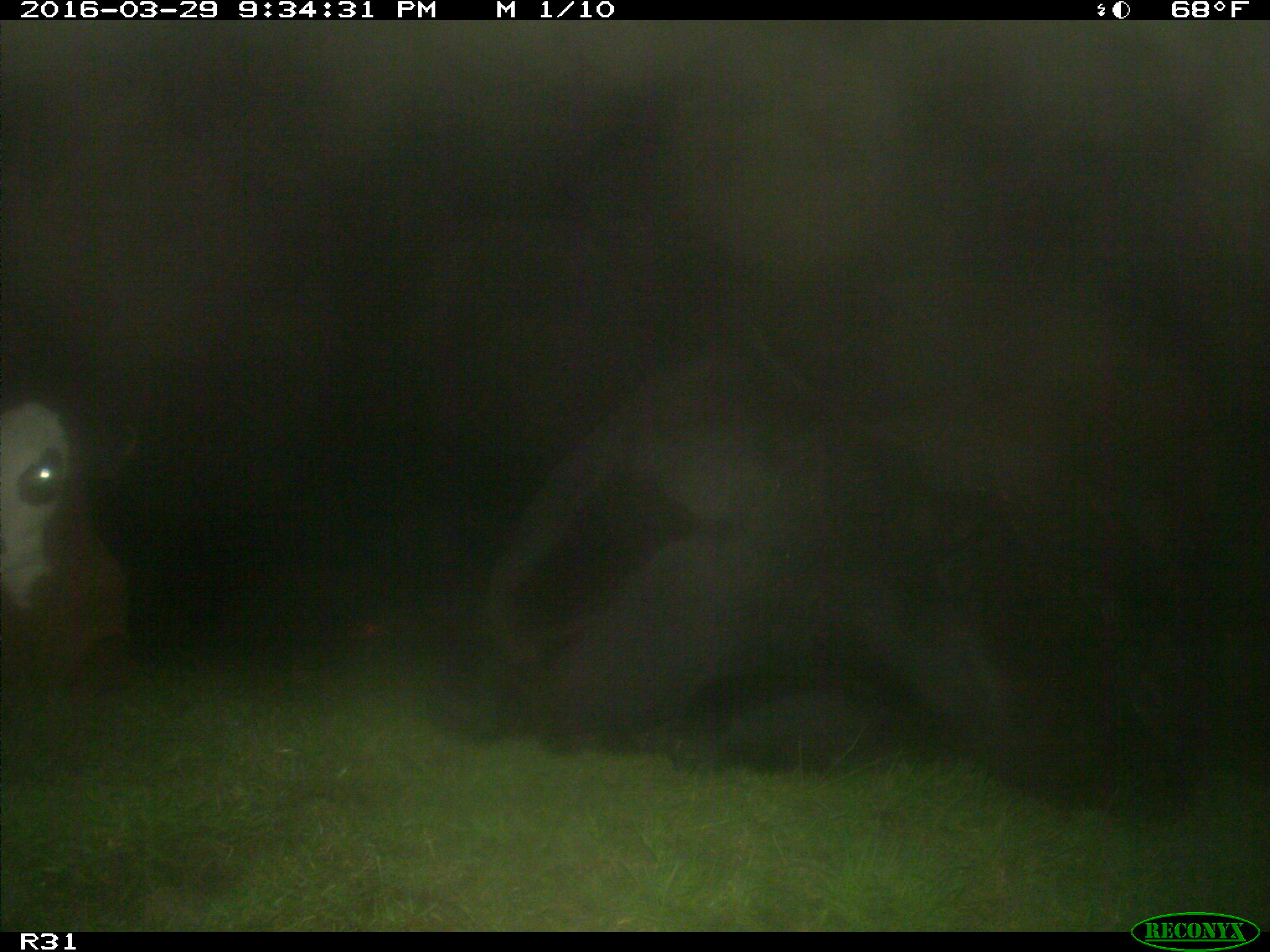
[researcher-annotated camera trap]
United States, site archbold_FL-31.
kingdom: Animalia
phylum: Chordata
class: Mammalia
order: Artiodactyla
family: Bovidae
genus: Bos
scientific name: Bos taurus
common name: domestic cow